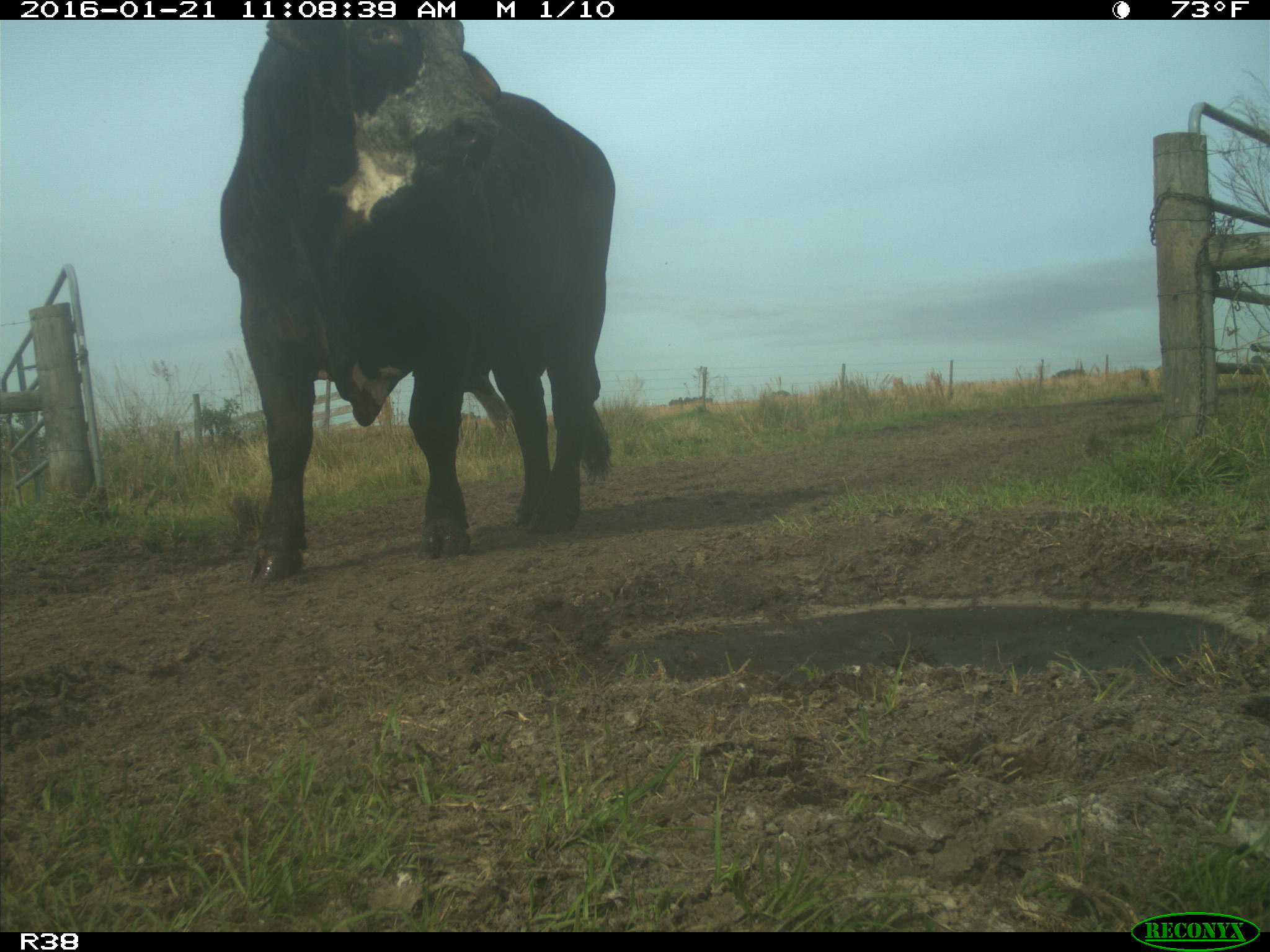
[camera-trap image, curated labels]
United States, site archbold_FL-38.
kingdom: Animalia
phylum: Chordata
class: Mammalia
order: Artiodactyla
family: Bovidae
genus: Bos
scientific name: Bos taurus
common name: domestic cow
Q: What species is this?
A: Bos taurus (domestic cow).